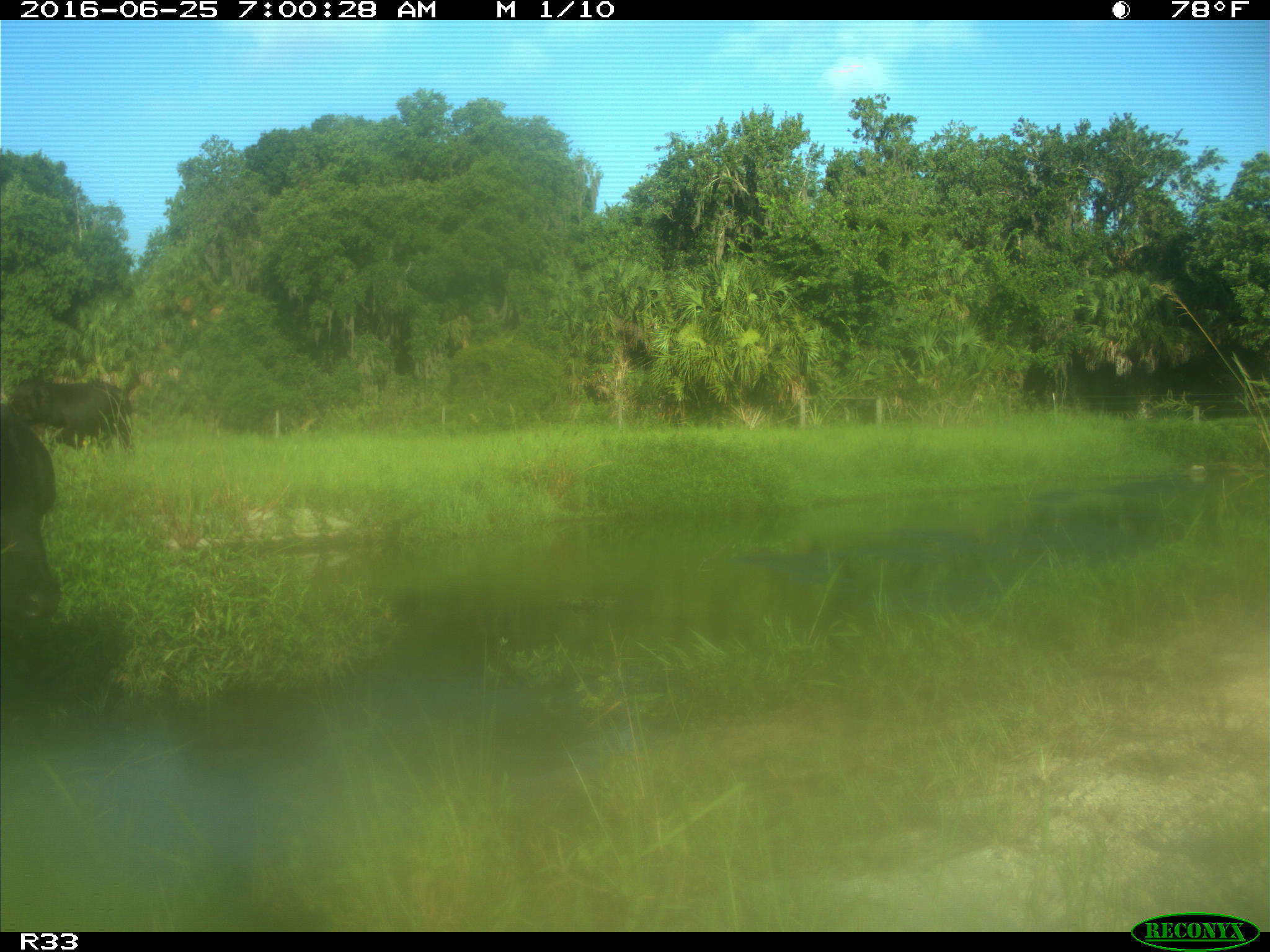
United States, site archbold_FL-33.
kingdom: Animalia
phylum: Chordata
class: Mammalia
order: Artiodactyla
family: Bovidae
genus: Bos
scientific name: Bos taurus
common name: domestic cow